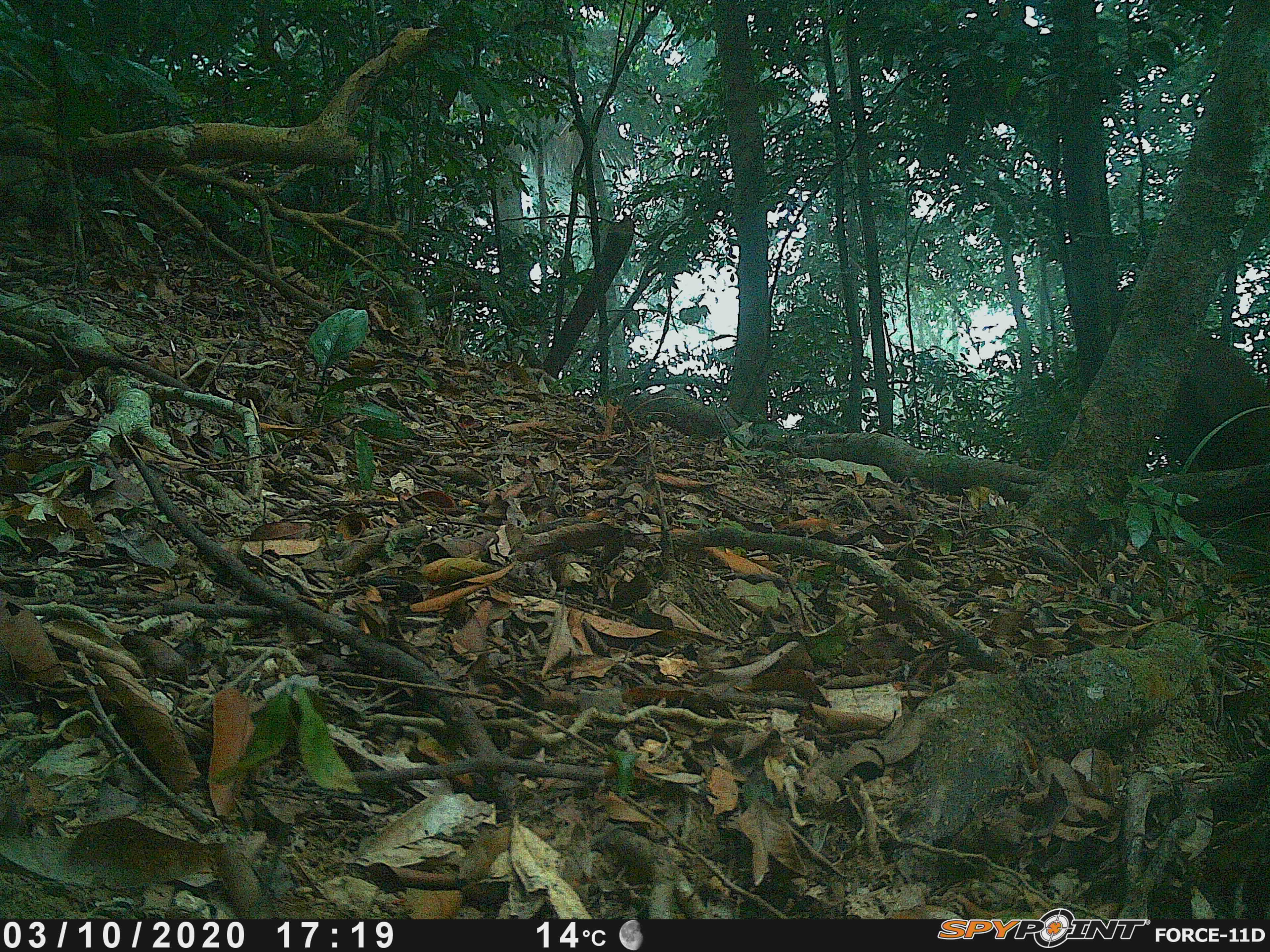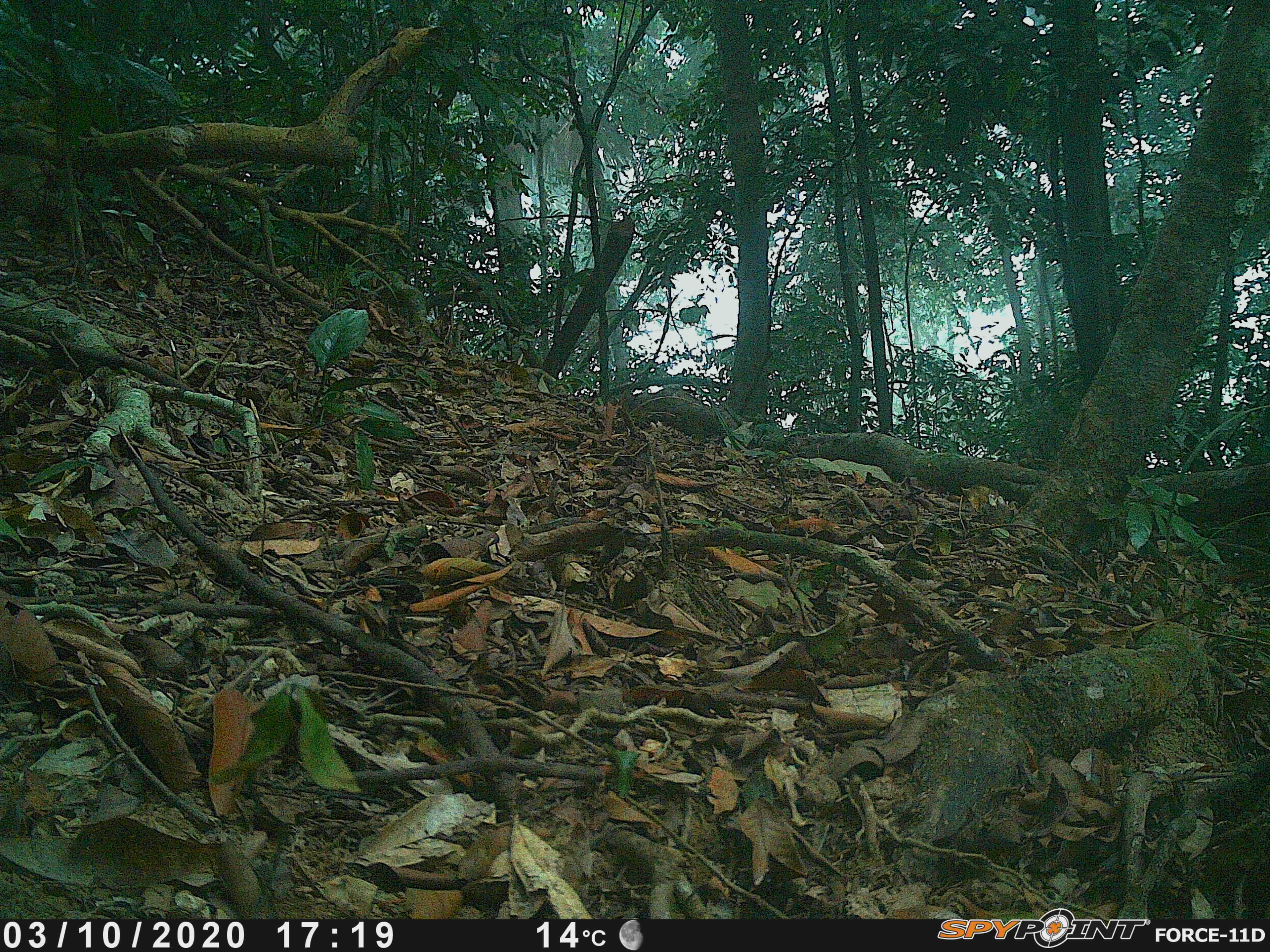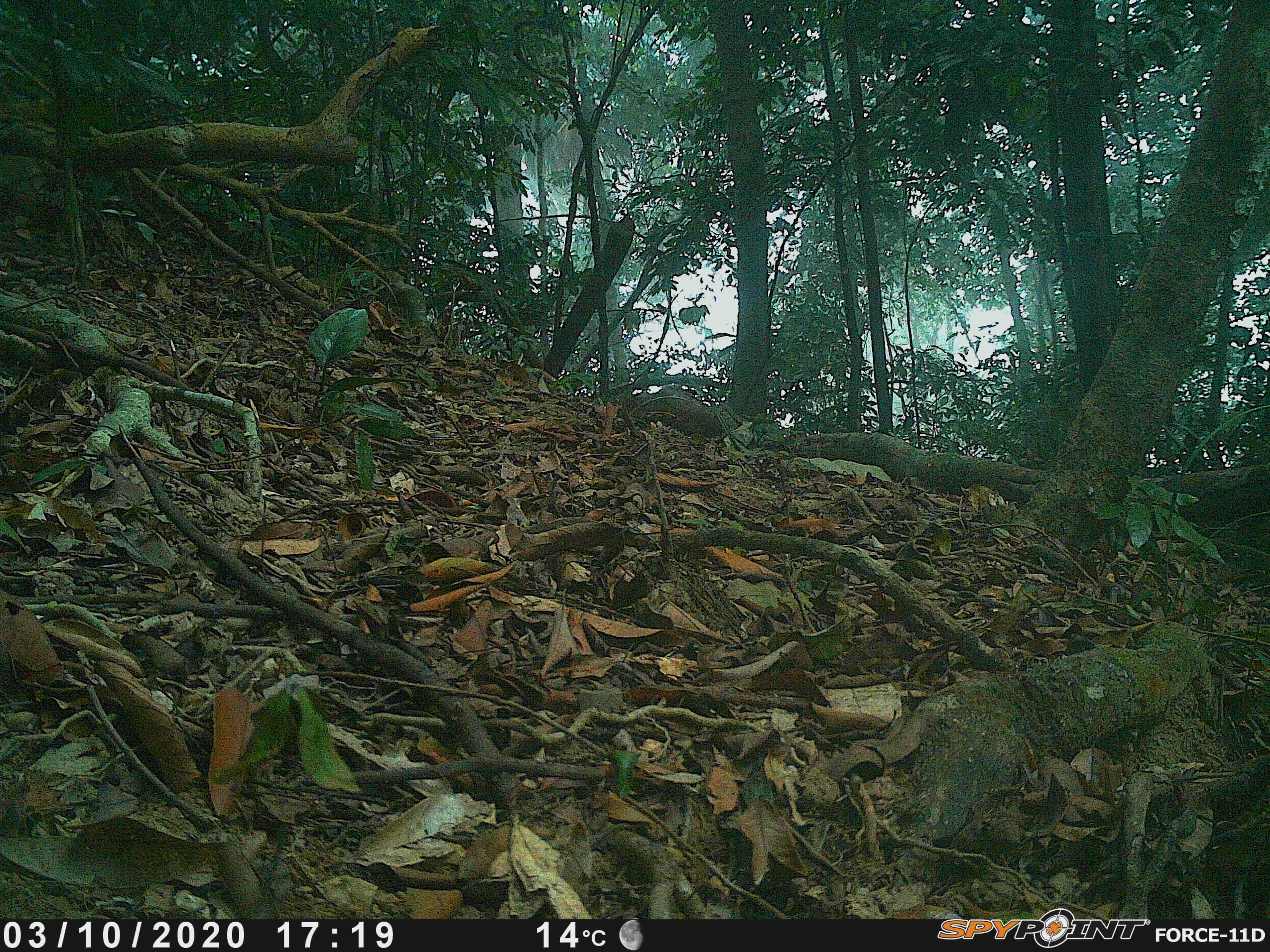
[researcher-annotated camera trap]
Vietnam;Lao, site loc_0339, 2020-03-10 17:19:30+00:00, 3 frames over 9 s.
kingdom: Animalia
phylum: Chordata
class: Mammalia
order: Primates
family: Cercopithecidae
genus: Macaca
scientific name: Macaca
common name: macaque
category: unidentified macaque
Unidentified macaque (macaque) (Macaca). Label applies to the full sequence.